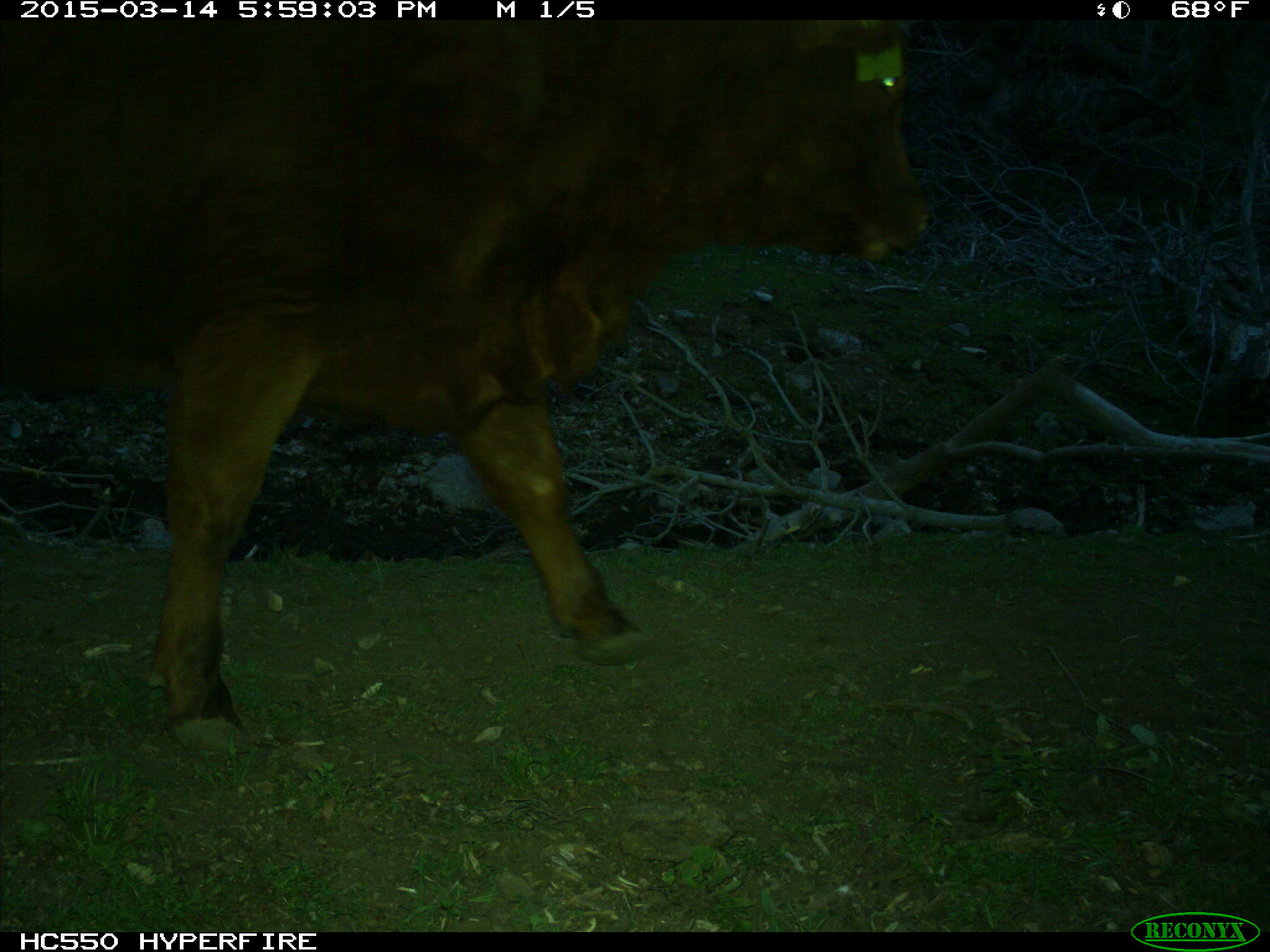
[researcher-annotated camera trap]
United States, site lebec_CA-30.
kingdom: Animalia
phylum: Chordata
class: Mammalia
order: Artiodactyla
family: Bovidae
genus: Bos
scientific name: Bos taurus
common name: domestic cow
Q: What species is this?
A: Bos taurus (domestic cow).